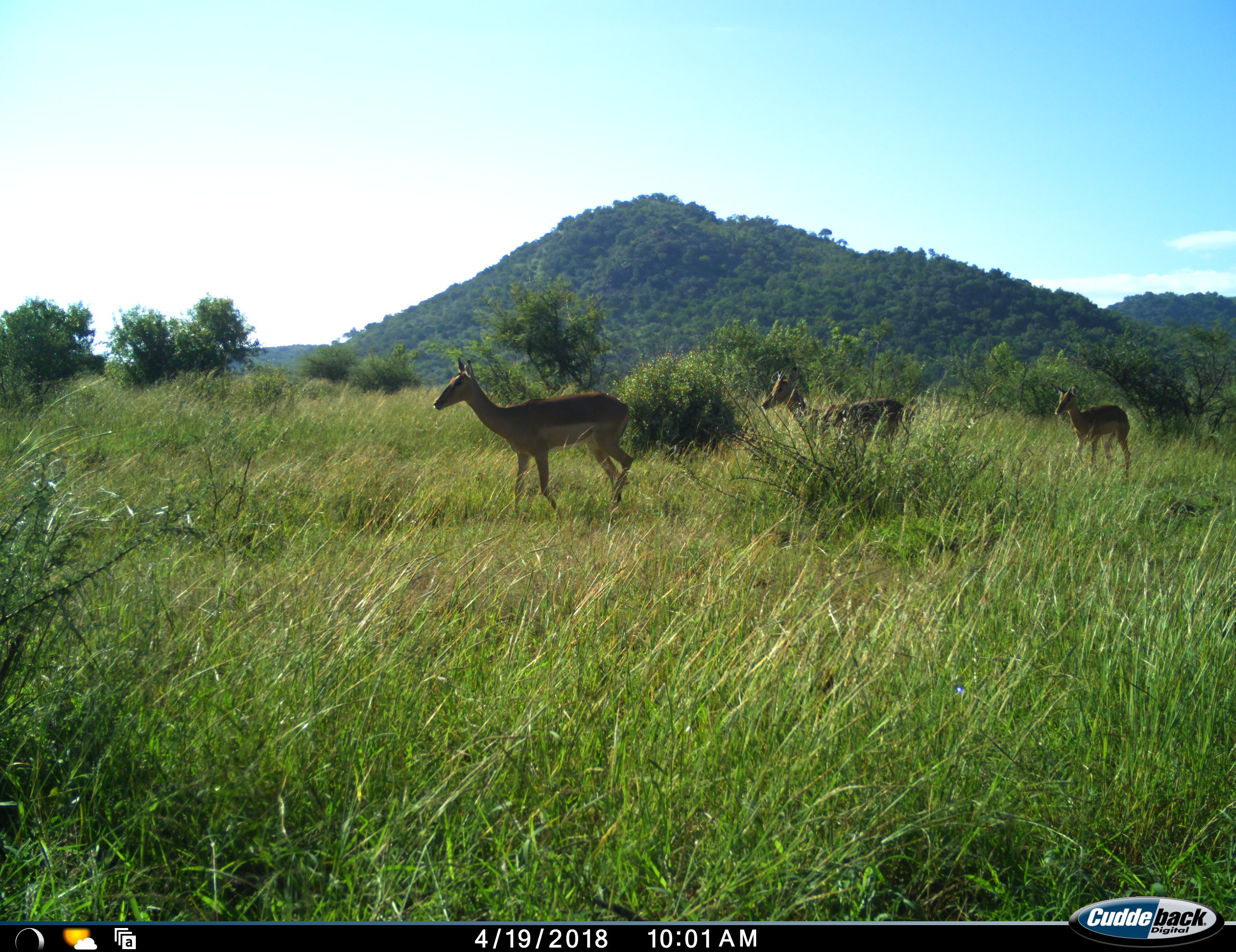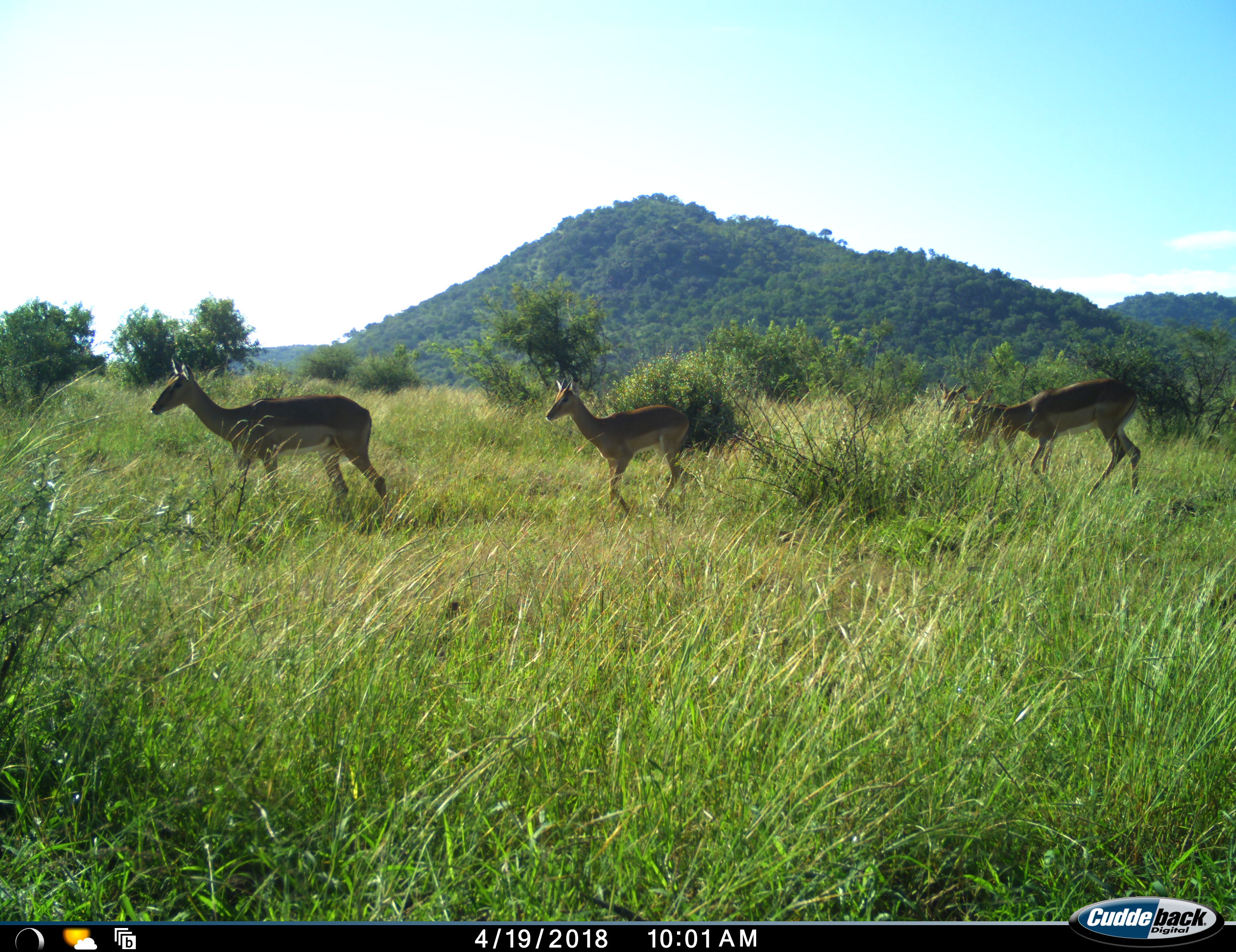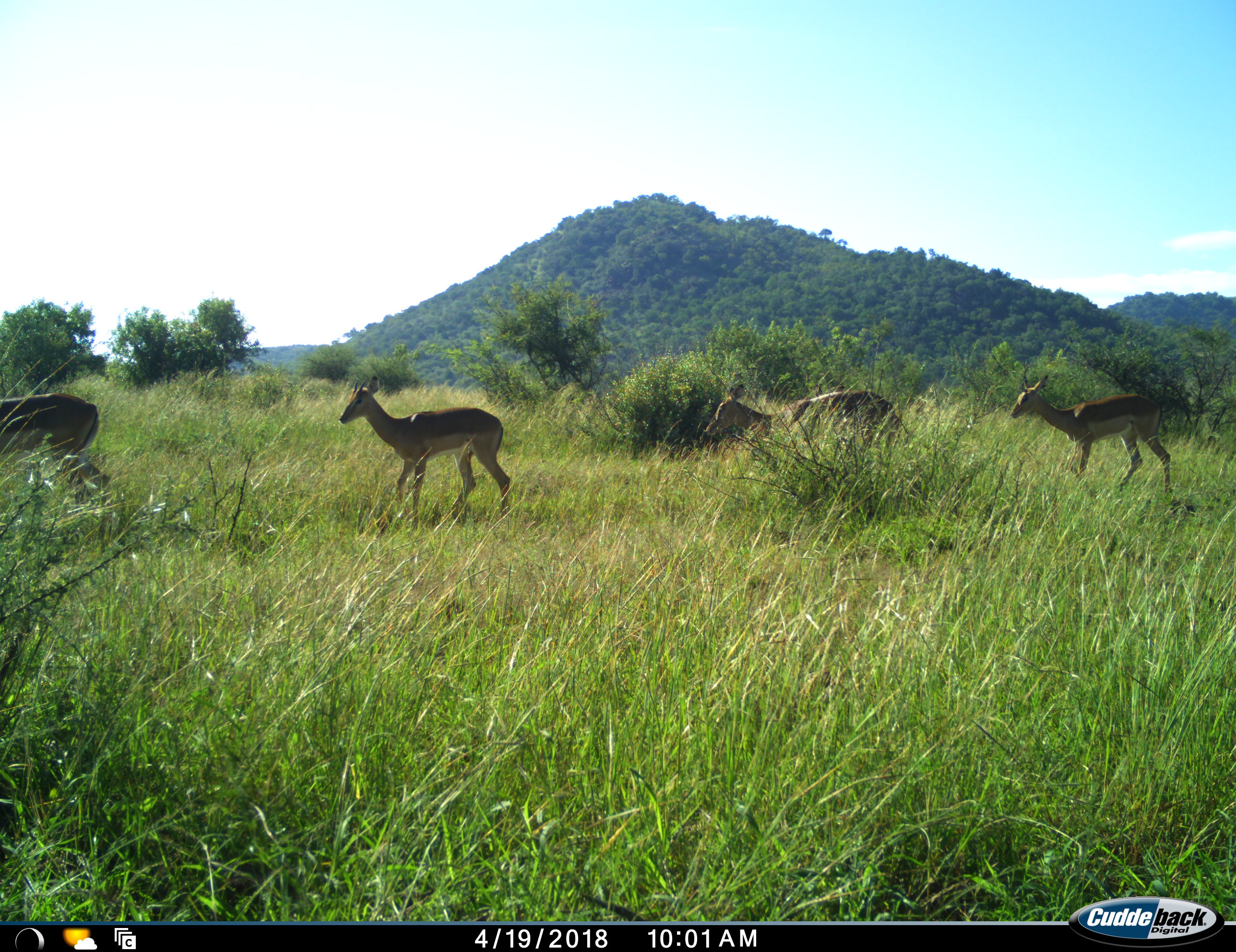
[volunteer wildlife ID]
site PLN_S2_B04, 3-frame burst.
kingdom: Animalia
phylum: Chordata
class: Mammalia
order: Artiodactyla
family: Bovidae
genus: Aepyceros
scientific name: Aepyceros melampus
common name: impala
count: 4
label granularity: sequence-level